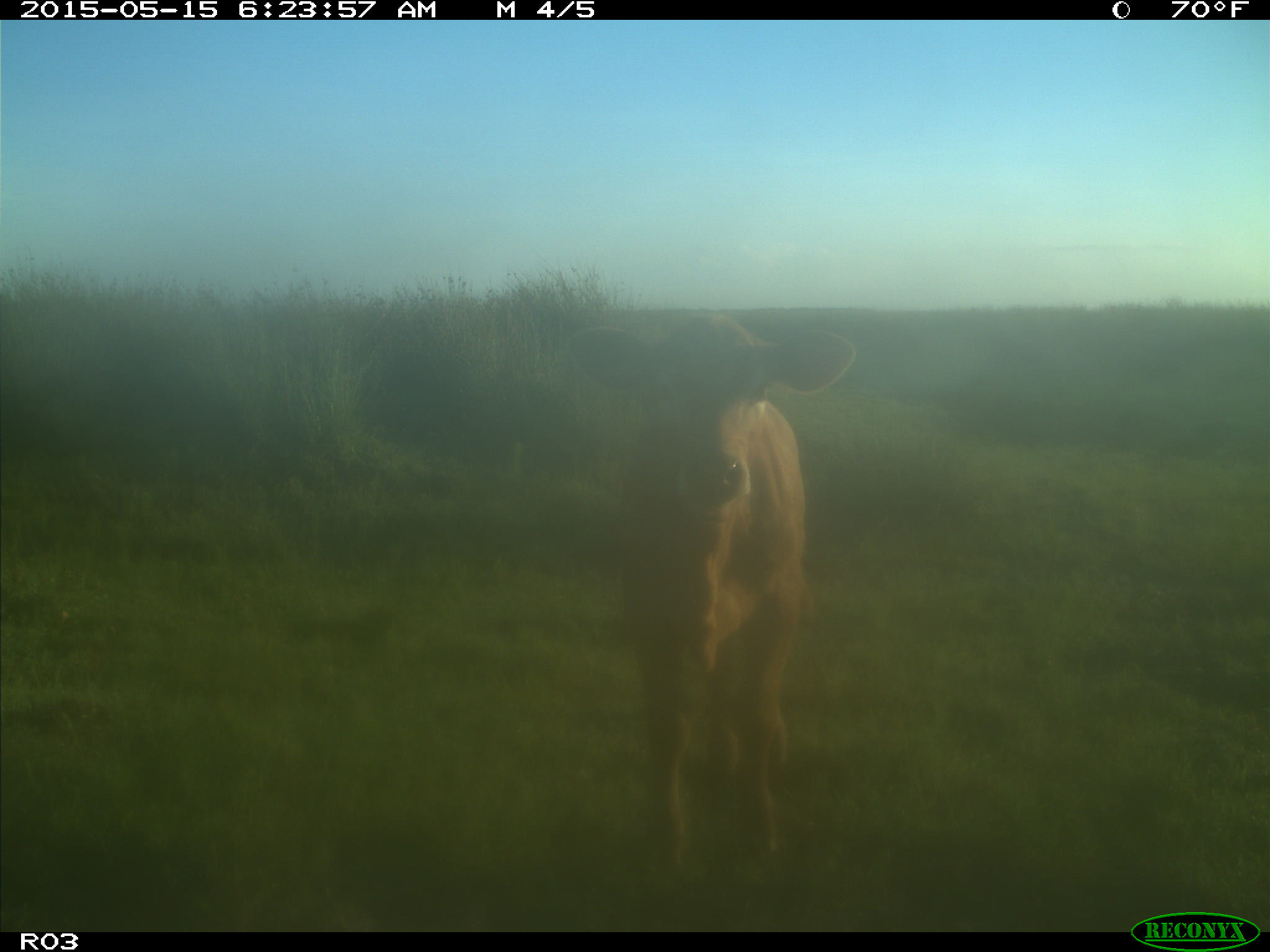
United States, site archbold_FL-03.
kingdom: Animalia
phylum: Chordata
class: Mammalia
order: Artiodactyla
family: Bovidae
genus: Bos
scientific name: Bos taurus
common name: domestic cow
Bos taurus (domestic cow).